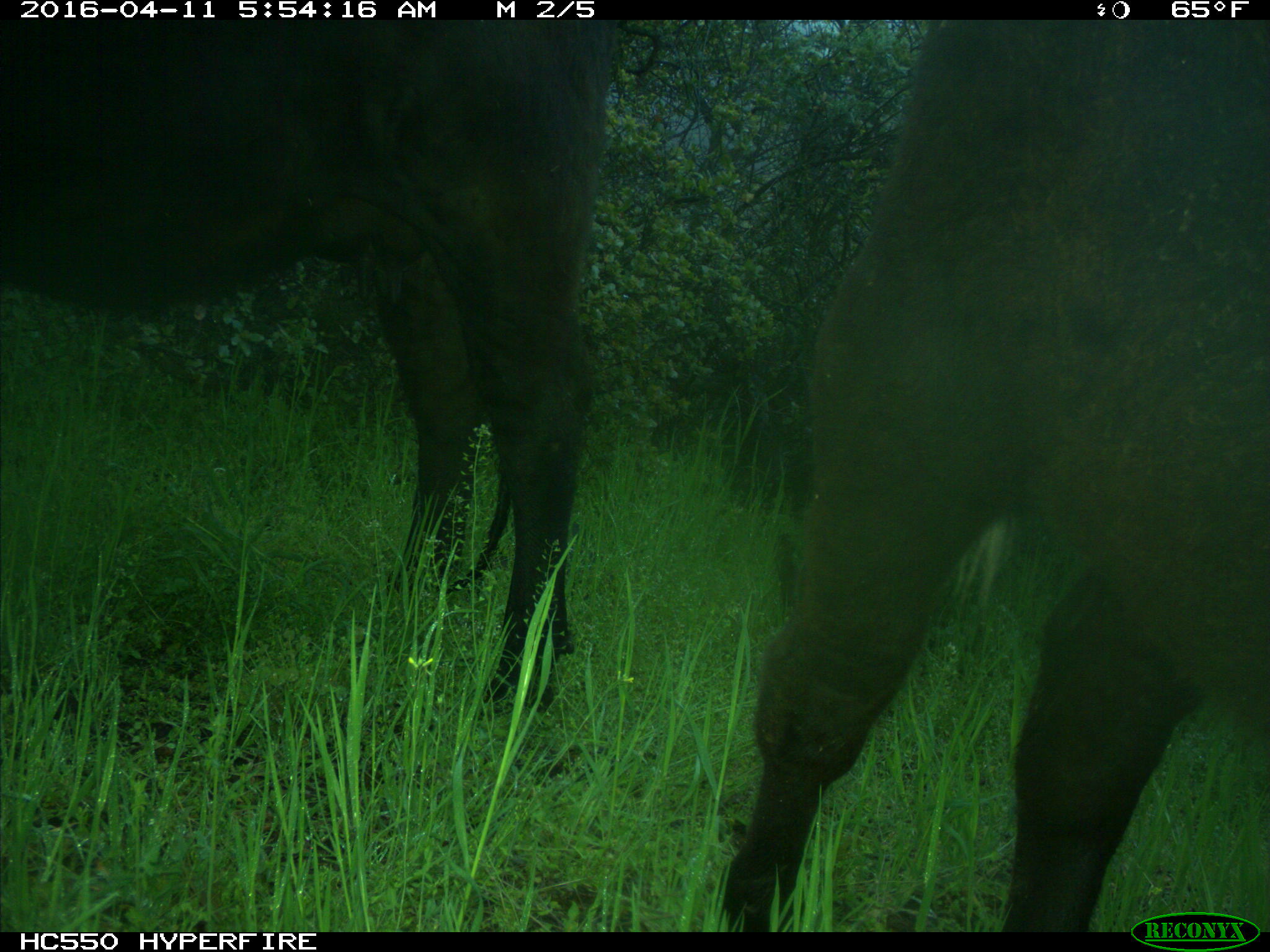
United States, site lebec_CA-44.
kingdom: Animalia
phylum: Chordata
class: Mammalia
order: Artiodactyla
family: Bovidae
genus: Bos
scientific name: Bos taurus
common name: domestic cow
Bos taurus (domestic cow).